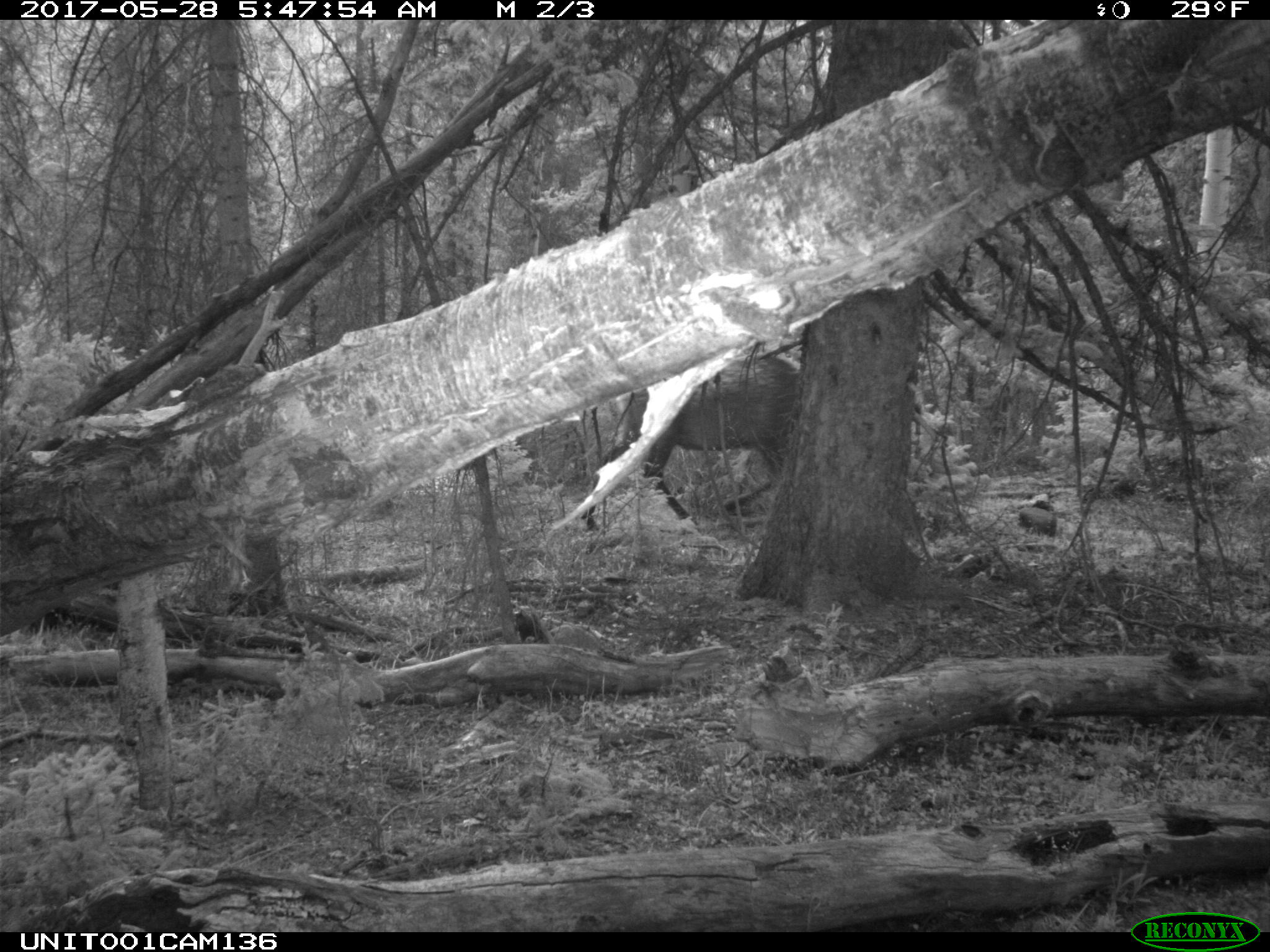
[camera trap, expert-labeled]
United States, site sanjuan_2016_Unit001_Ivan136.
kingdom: Animalia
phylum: Chordata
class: Mammalia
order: Artiodactyla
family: Cervidae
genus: Cervus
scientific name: Cervus elaphus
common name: red deer